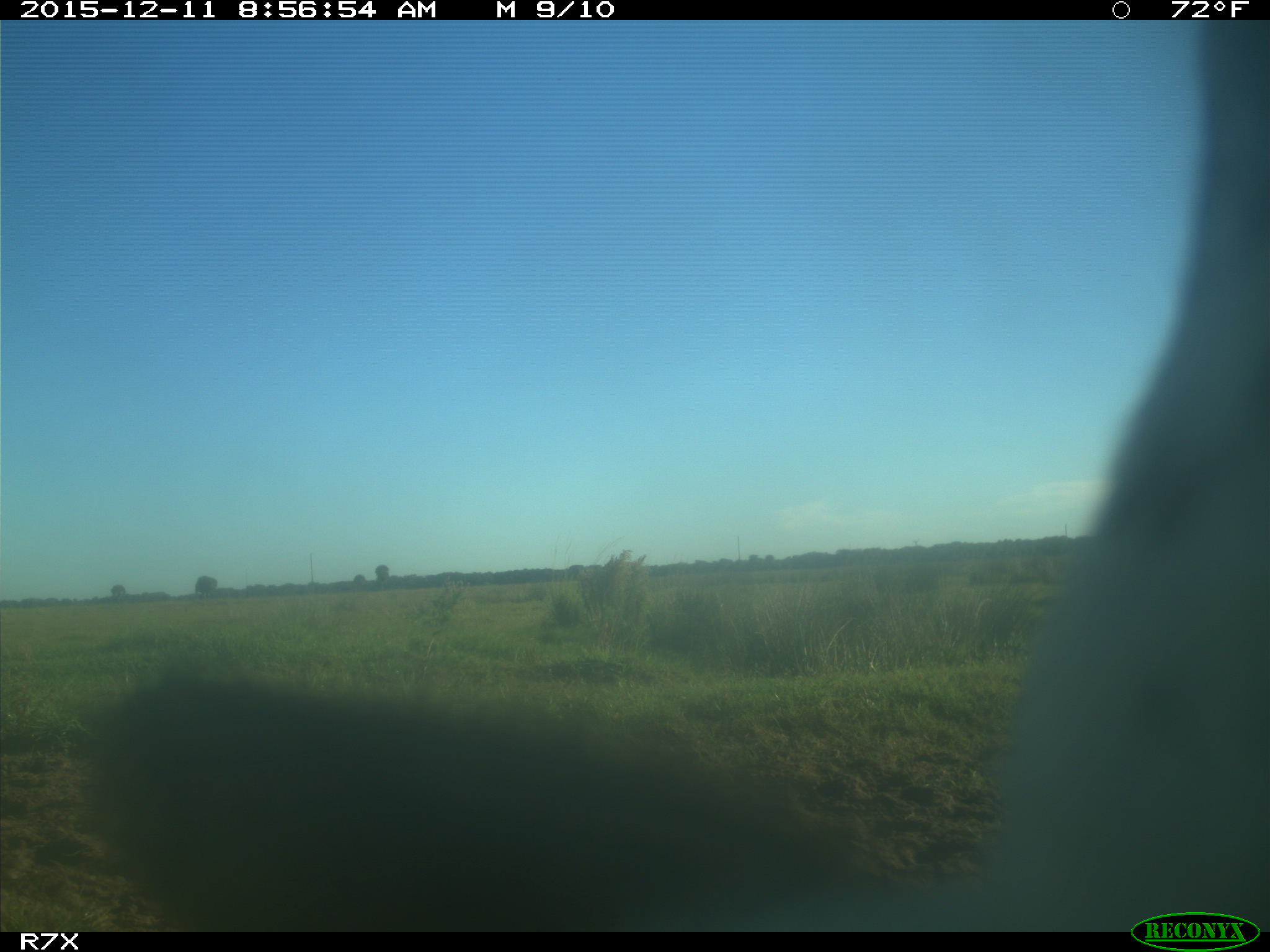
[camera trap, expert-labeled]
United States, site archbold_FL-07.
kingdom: Animalia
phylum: Chordata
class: Mammalia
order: Artiodactyla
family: Bovidae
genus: Bos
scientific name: Bos taurus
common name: domestic cow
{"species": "Bos taurus (domestic cow)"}